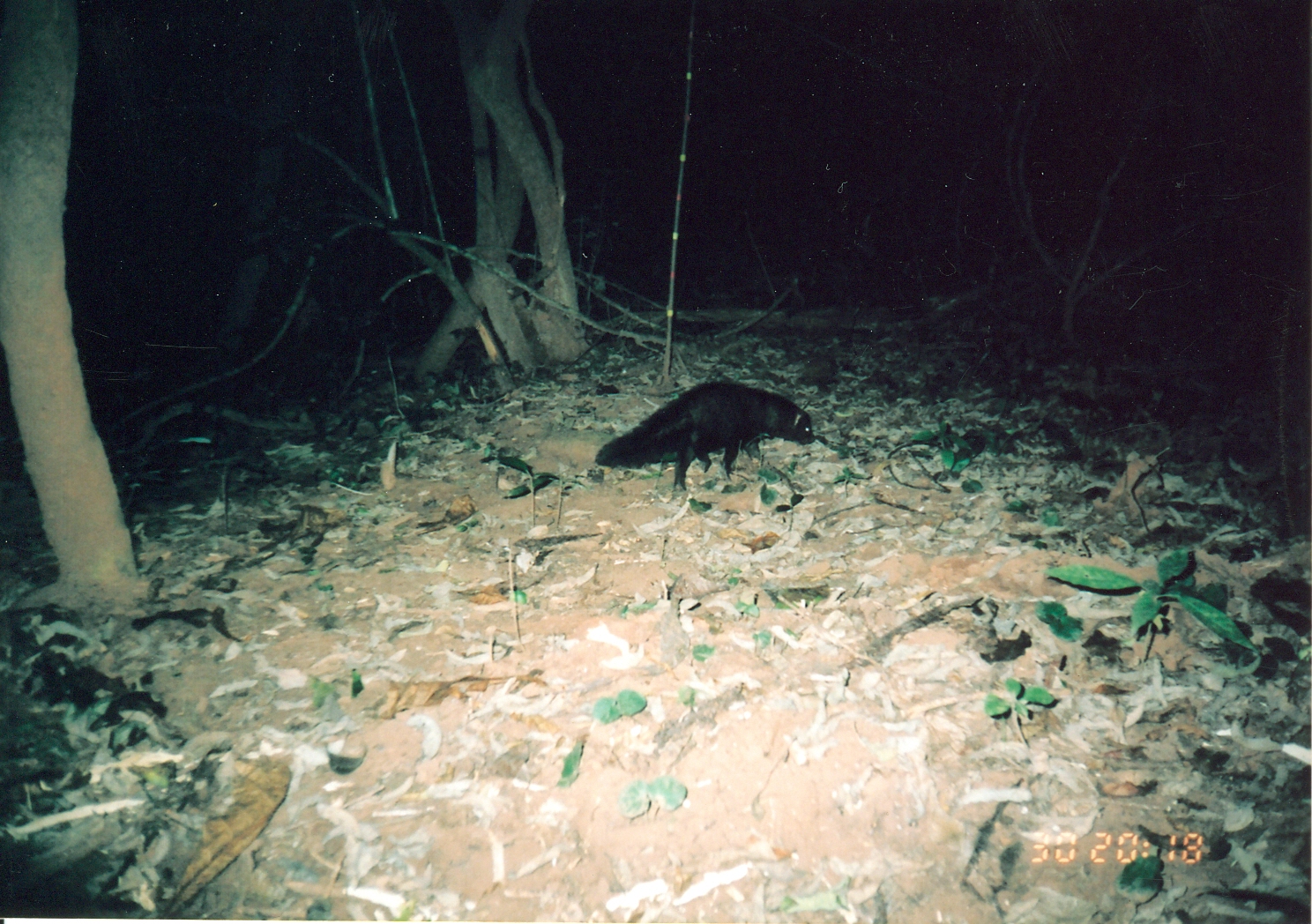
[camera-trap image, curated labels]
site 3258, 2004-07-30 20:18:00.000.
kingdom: Animalia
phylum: Chordata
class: Mammalia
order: Carnivora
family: Herpestidae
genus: Bdeogale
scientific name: Bdeogale crassicauda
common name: bushy-tailed mongoose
Bdeogale crassicauda (bushy-tailed mongoose), count 1.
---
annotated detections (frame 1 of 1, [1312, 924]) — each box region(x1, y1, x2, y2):
bdeogale crassicauda: region(594, 378, 814, 491)